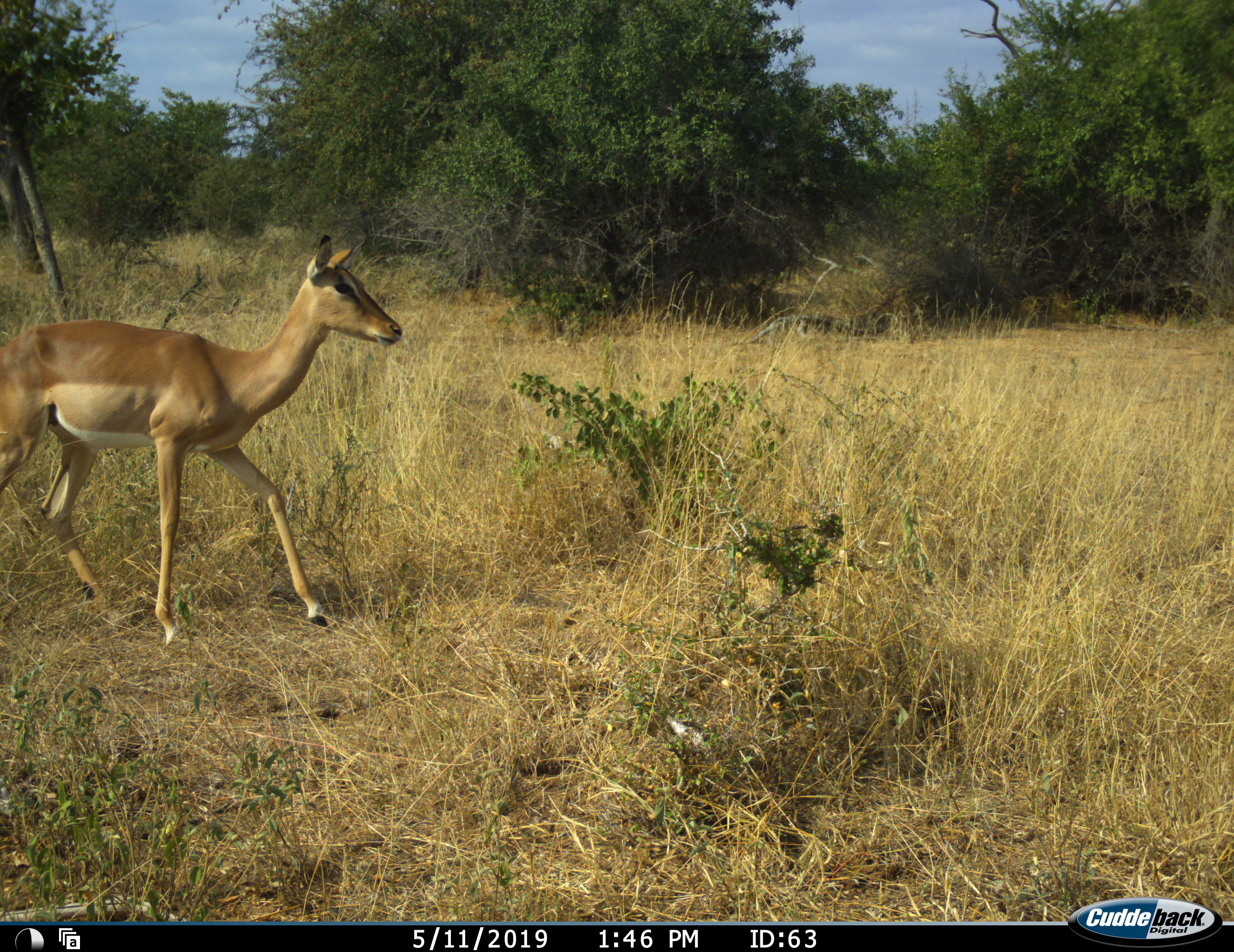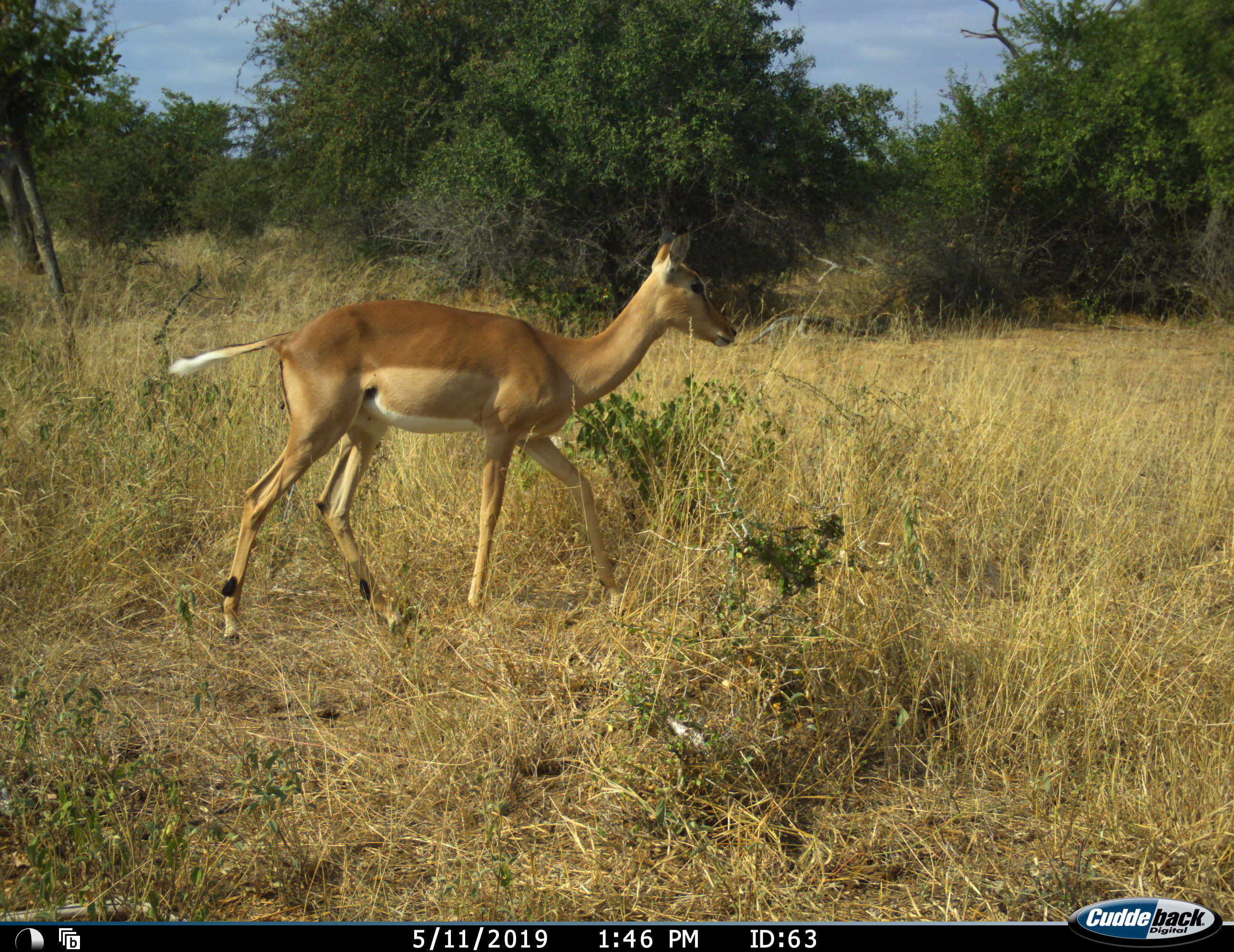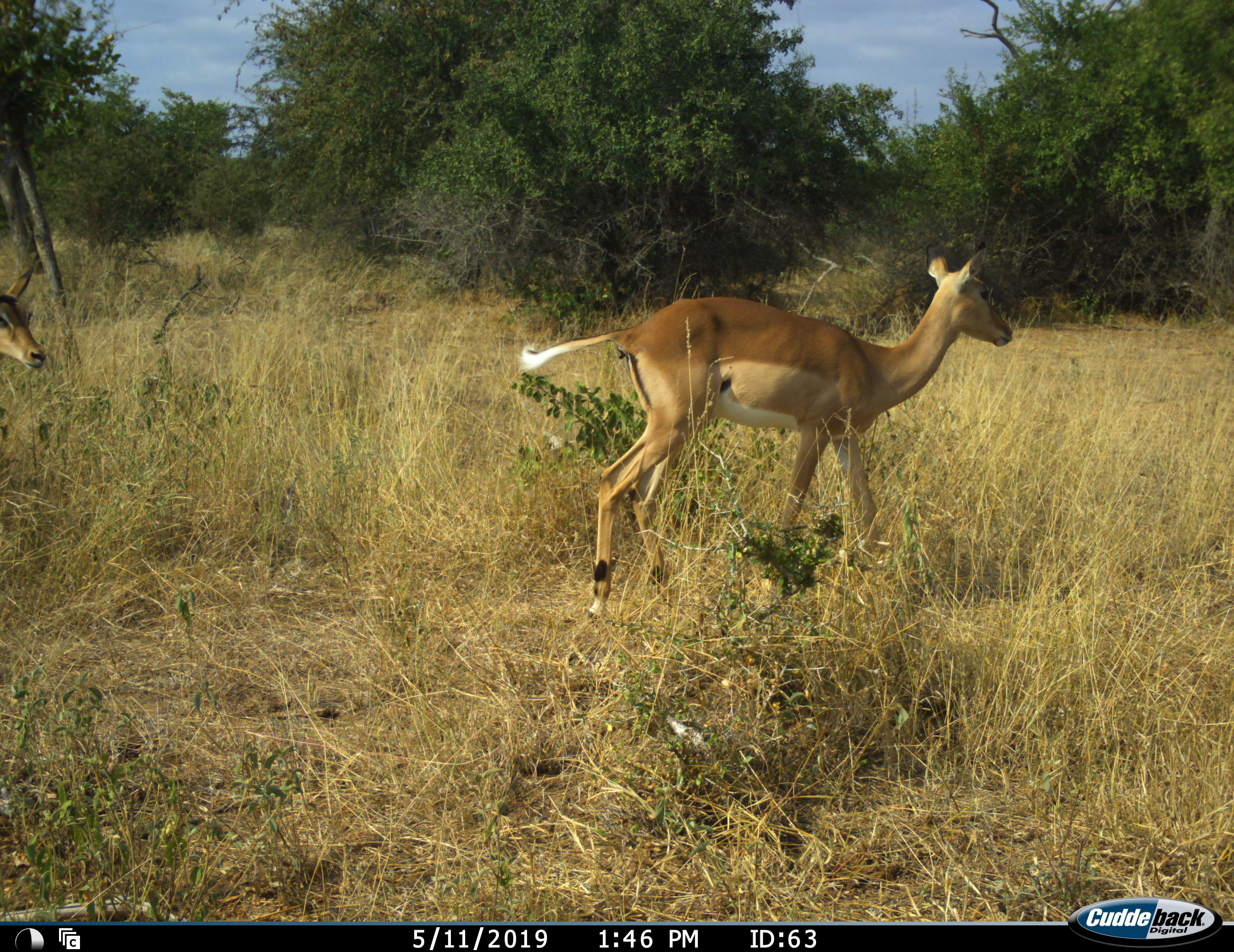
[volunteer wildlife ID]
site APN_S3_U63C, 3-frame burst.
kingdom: Animalia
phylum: Chordata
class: Mammalia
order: Artiodactyla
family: Bovidae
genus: Aepyceros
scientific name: Aepyceros melampus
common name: impala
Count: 2.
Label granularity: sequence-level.